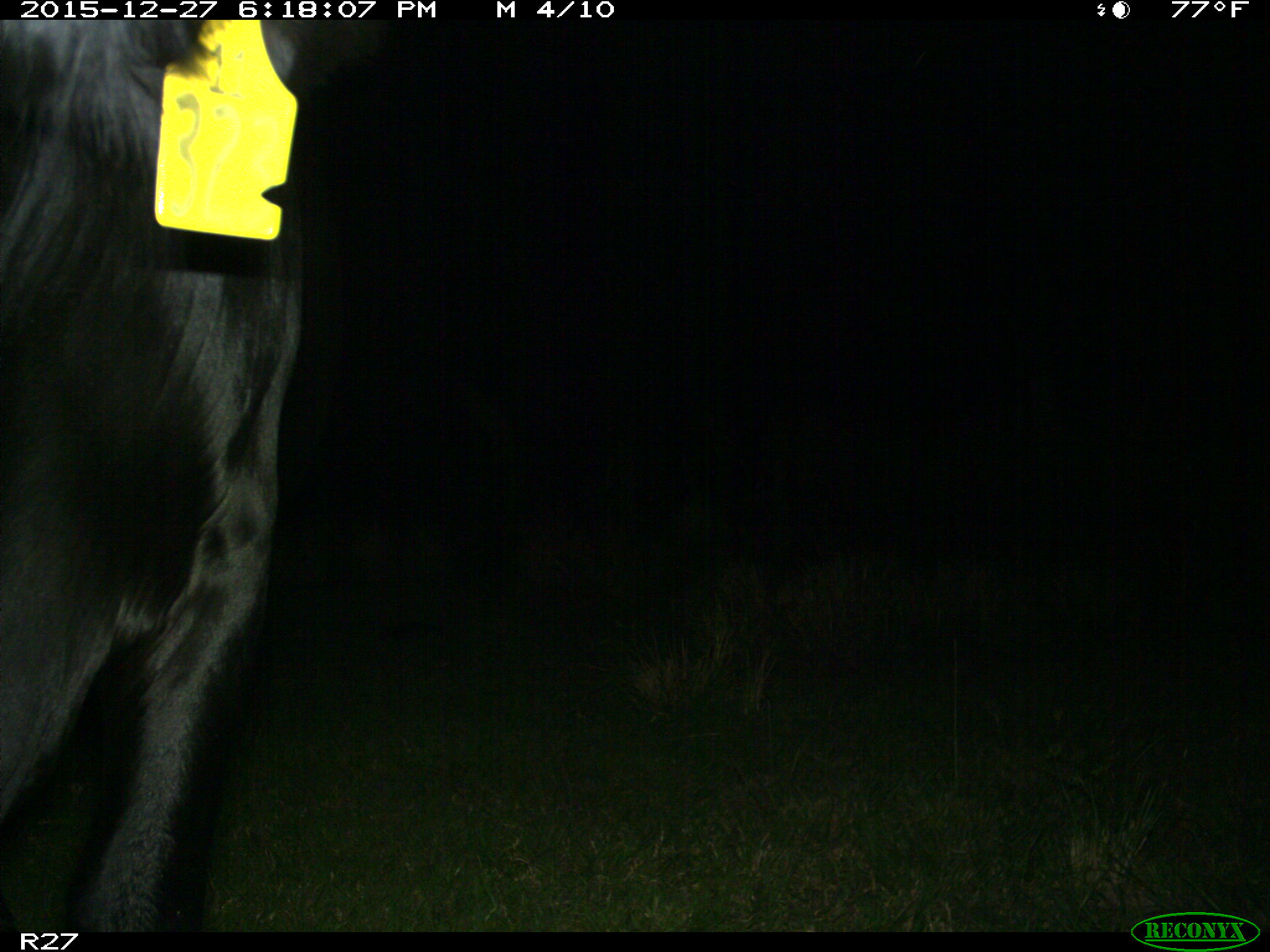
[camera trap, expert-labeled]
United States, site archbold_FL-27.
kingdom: Animalia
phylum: Chordata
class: Mammalia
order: Artiodactyla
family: Bovidae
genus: Bos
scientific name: Bos taurus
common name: domestic cow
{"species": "Bos taurus (domestic cow)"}